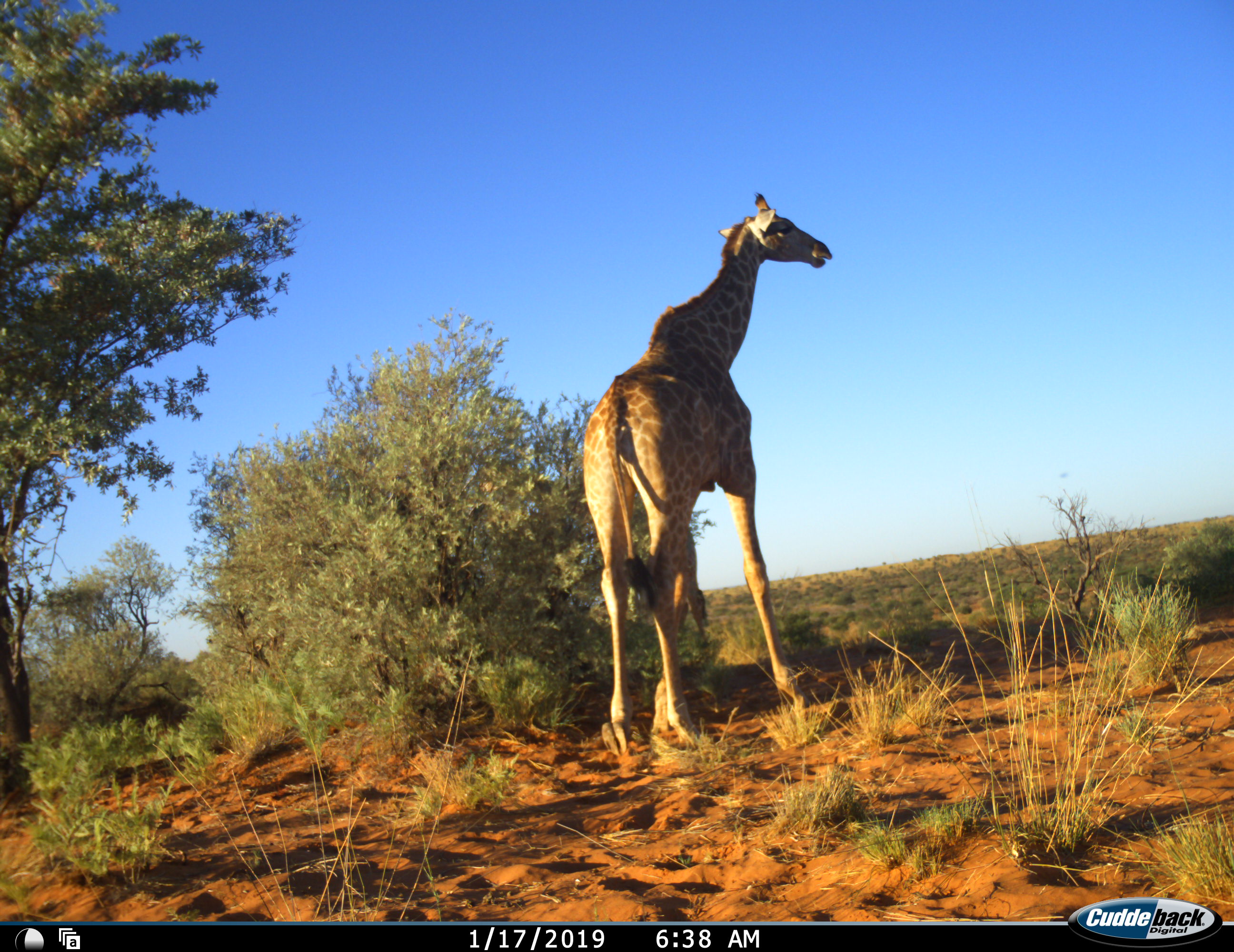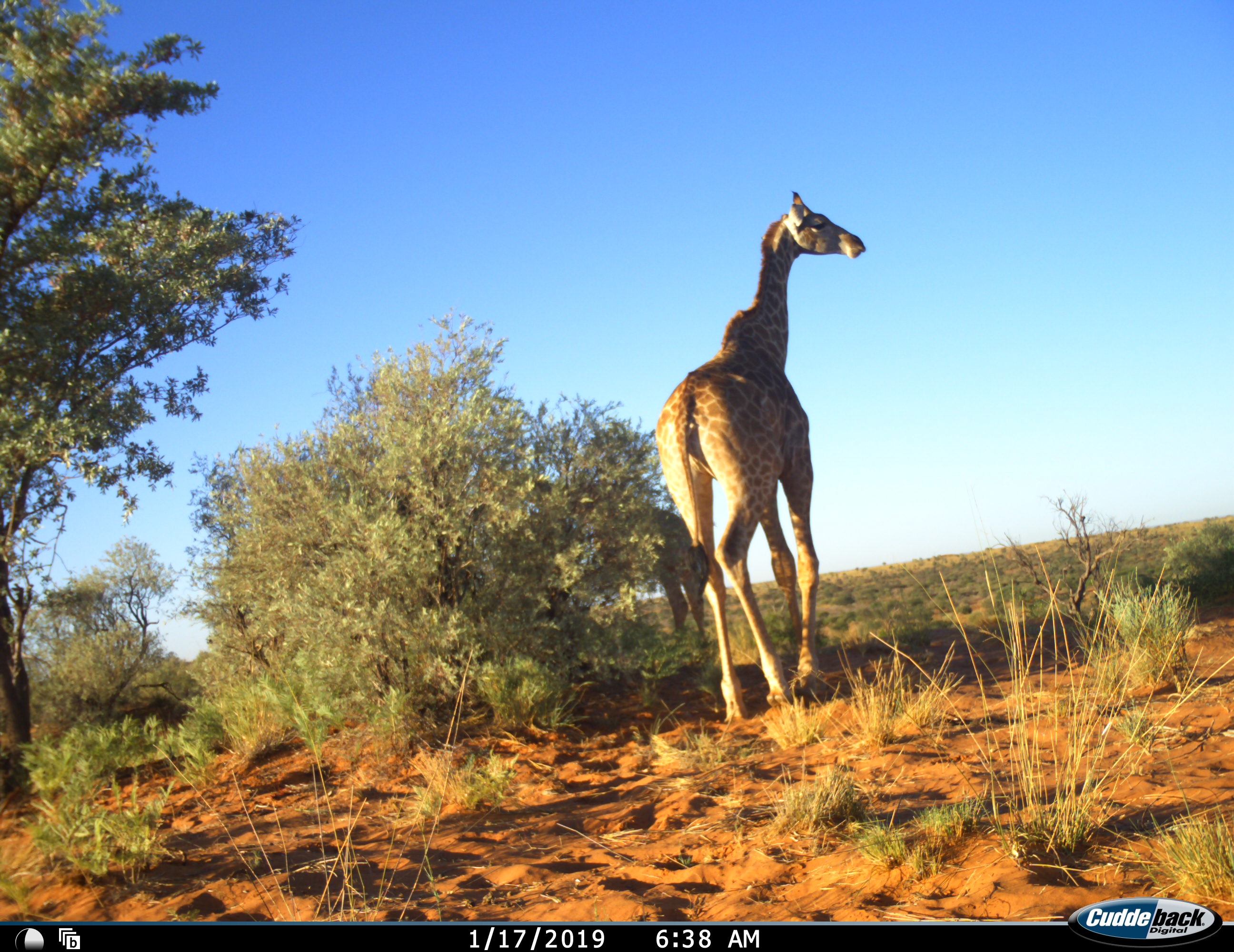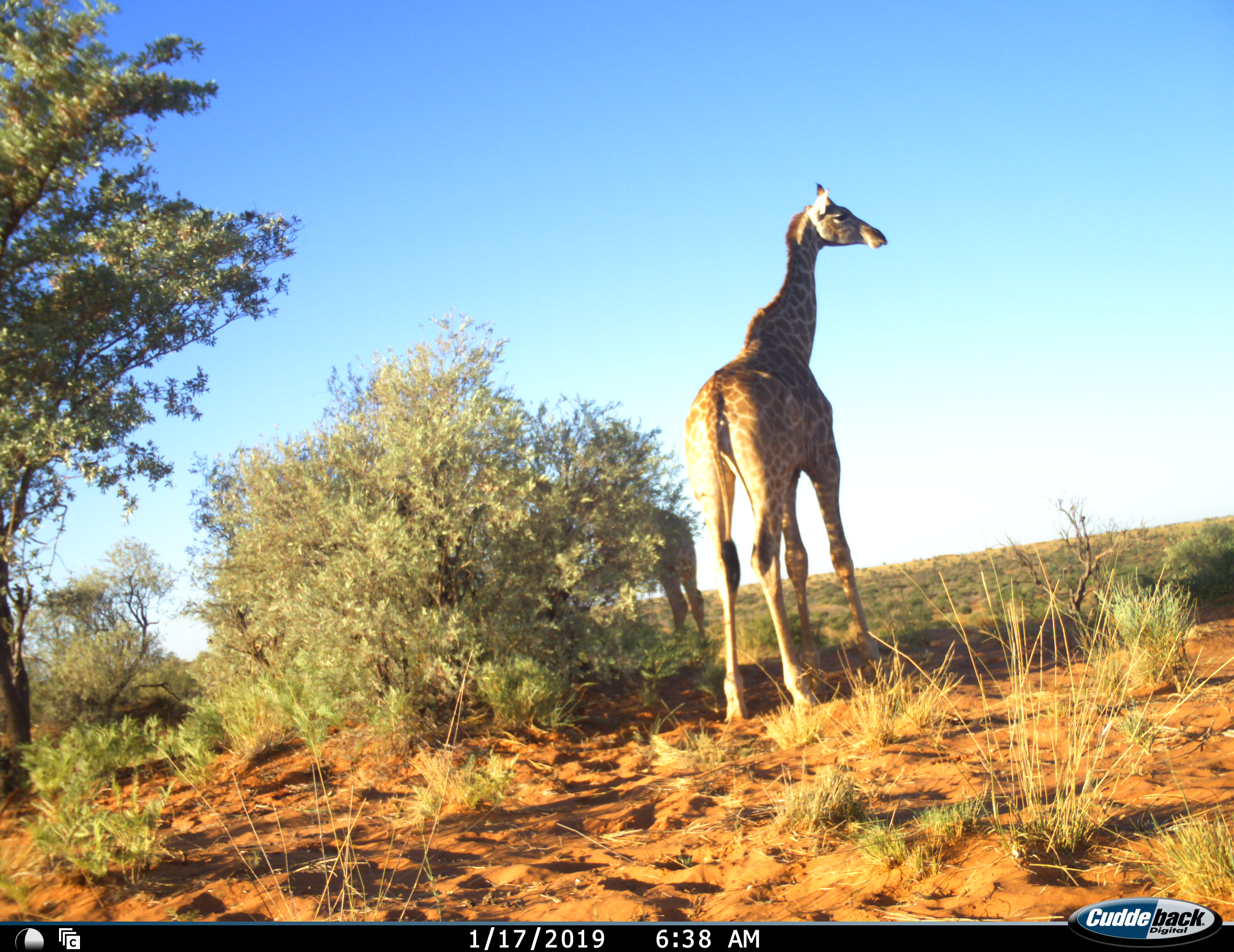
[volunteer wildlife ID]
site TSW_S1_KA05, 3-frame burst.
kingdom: Animalia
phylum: Chordata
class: Mammalia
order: Artiodactyla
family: Giraffidae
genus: Giraffa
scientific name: Giraffa camelopardalis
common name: giraffe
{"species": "giraffe (Giraffa camelopardalis)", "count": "1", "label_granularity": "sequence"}